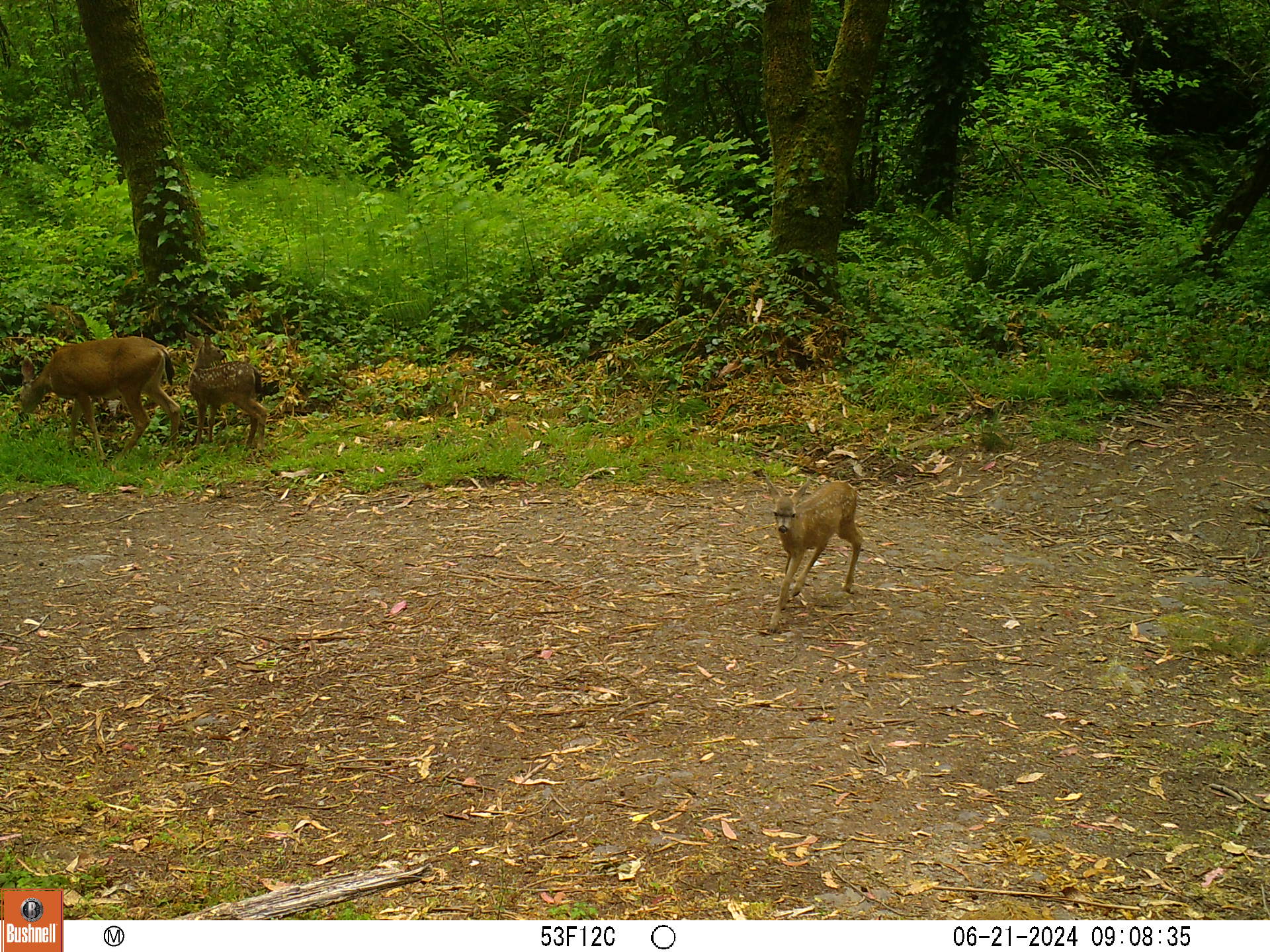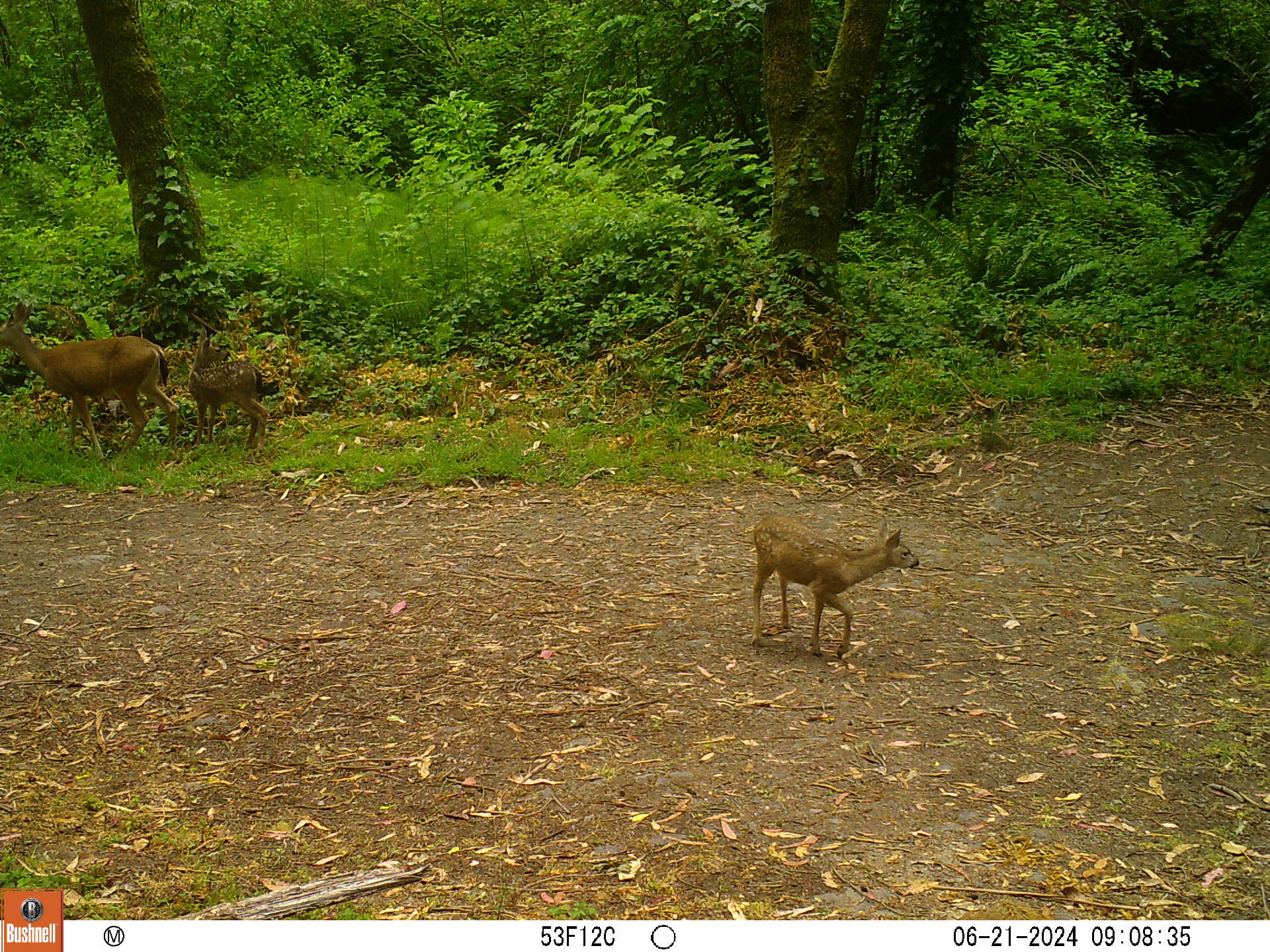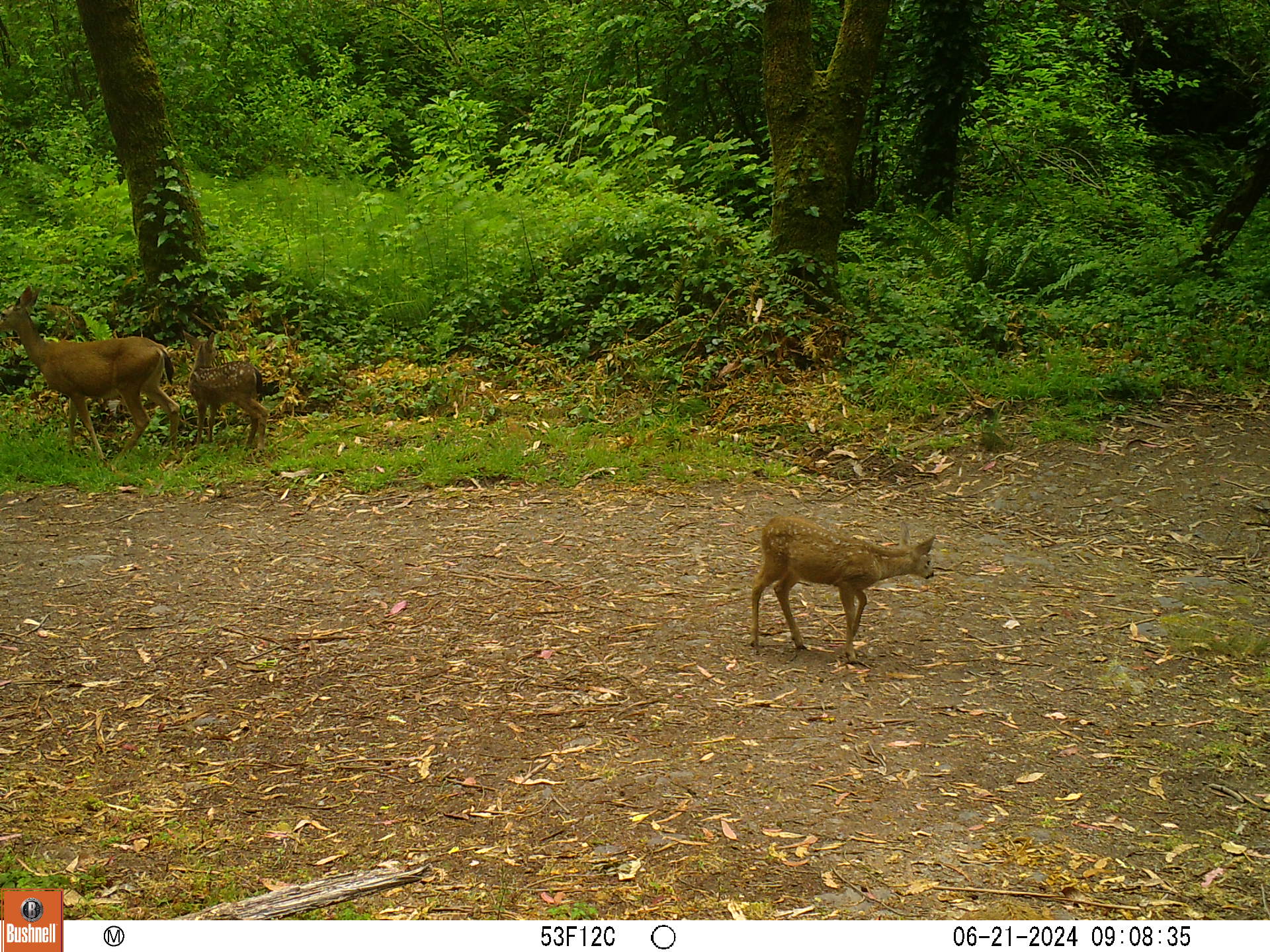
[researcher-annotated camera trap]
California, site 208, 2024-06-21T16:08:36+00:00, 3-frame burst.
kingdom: Animalia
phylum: Chordata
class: Mammalia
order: Artiodactyla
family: Cervidae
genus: Odocoileus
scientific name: Odocoileus hemionus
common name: mule deer